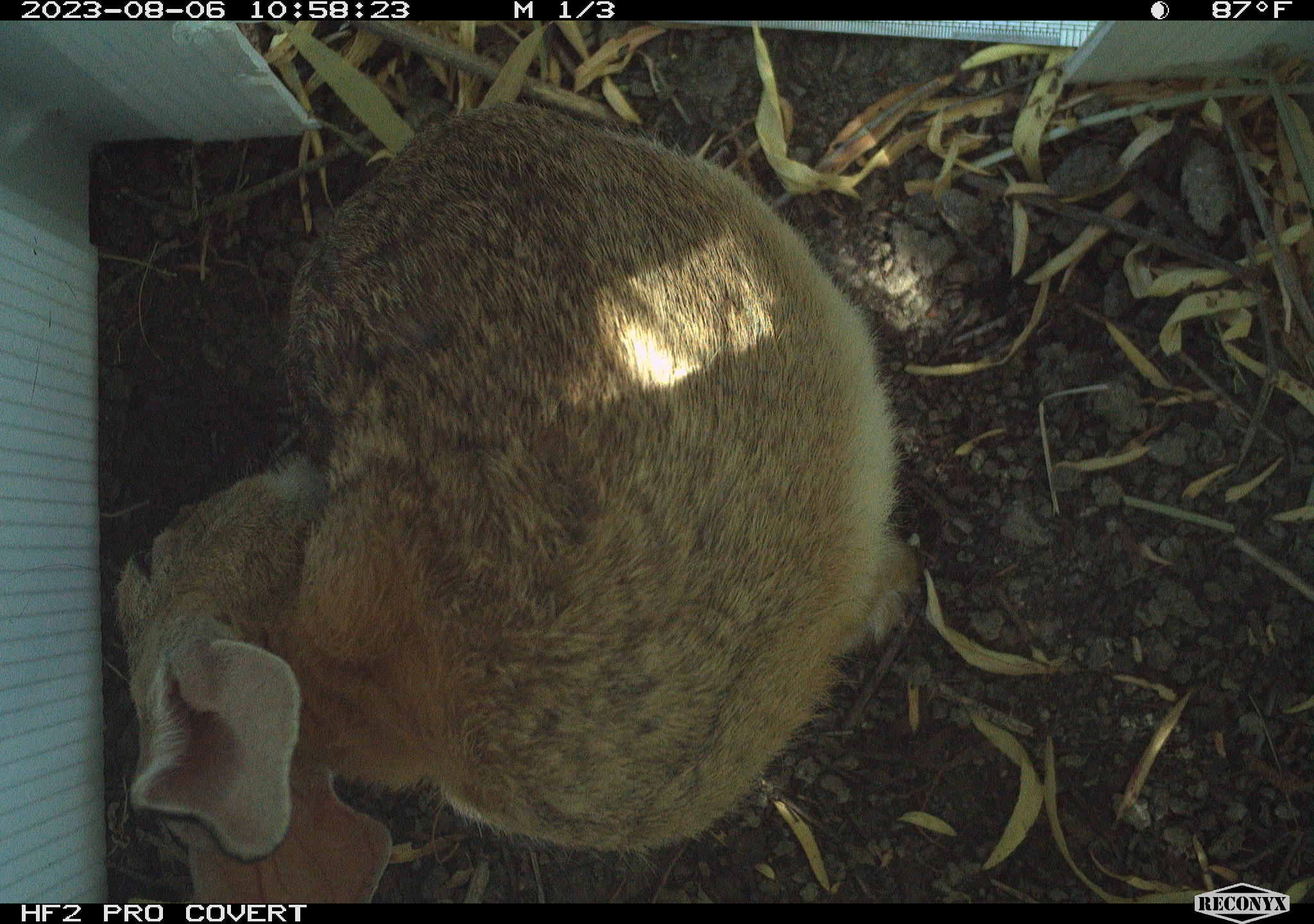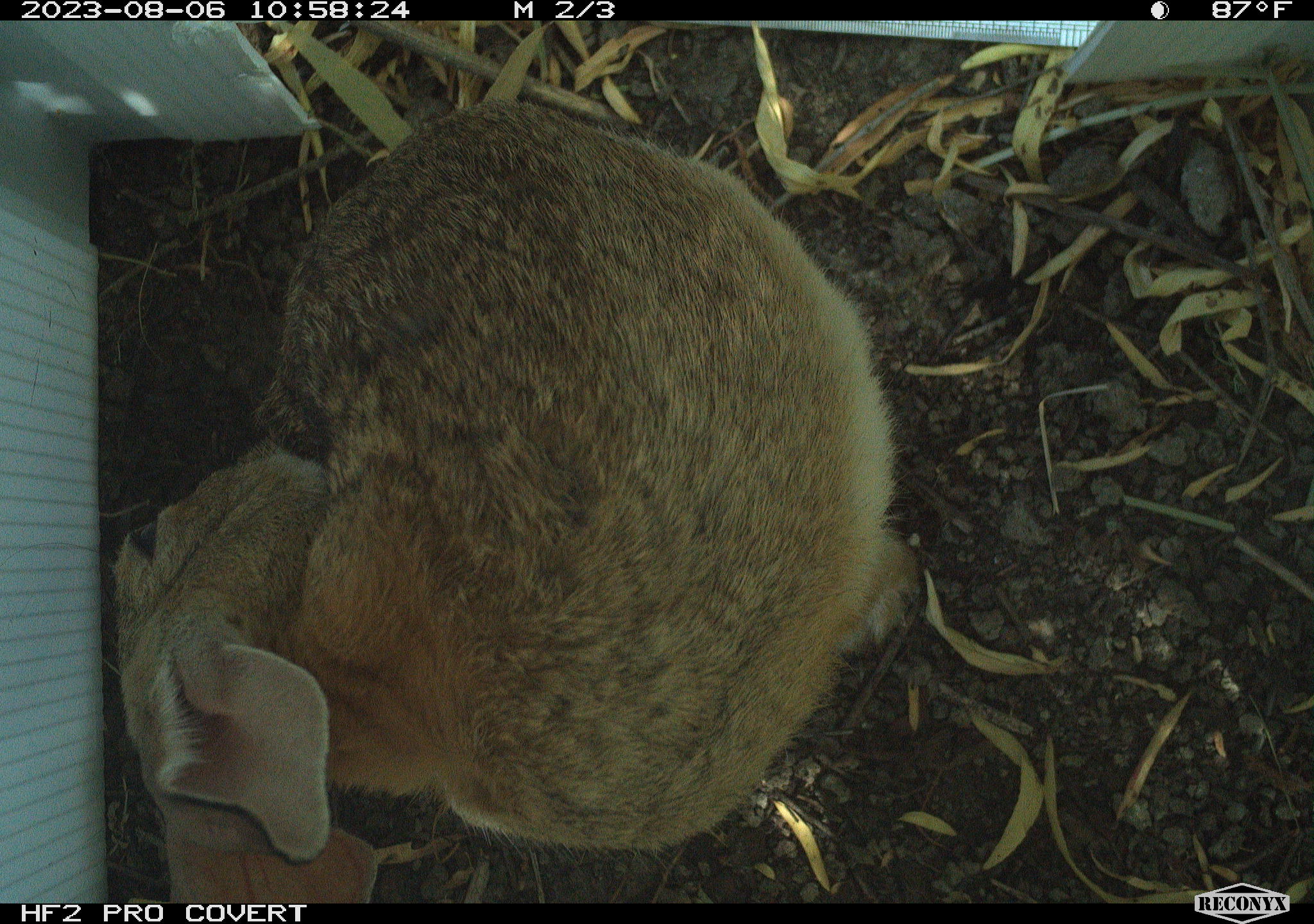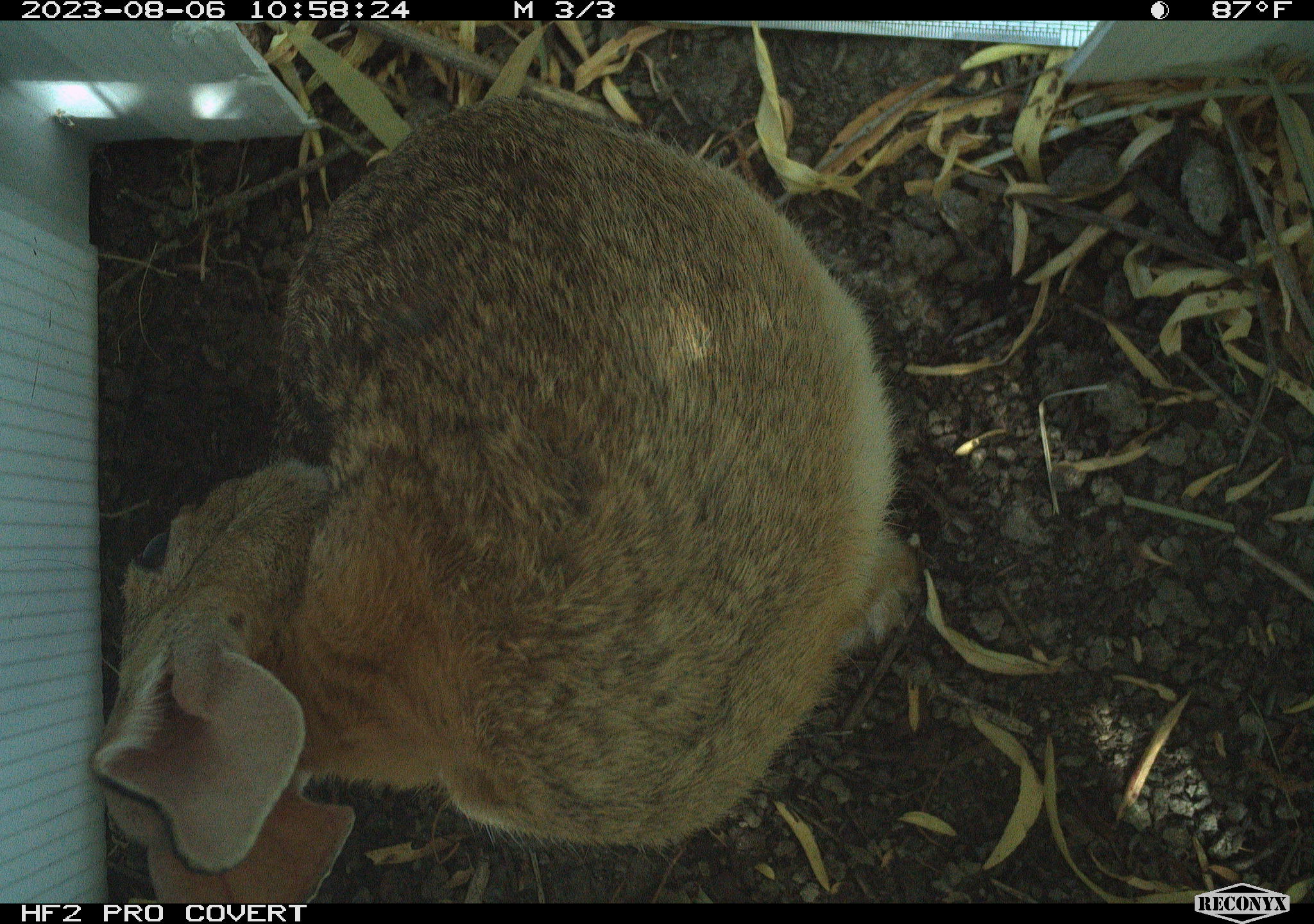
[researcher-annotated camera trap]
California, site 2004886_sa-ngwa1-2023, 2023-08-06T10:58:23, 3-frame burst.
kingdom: Animalia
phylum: Chordata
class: Mammalia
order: Lagomorpha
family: Leporidae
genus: Sylvilagus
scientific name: Sylvilagus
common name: cottontail rabbits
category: sylvilagus species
Sylvilagus species (cottontail rabbits) (Sylvilagus).